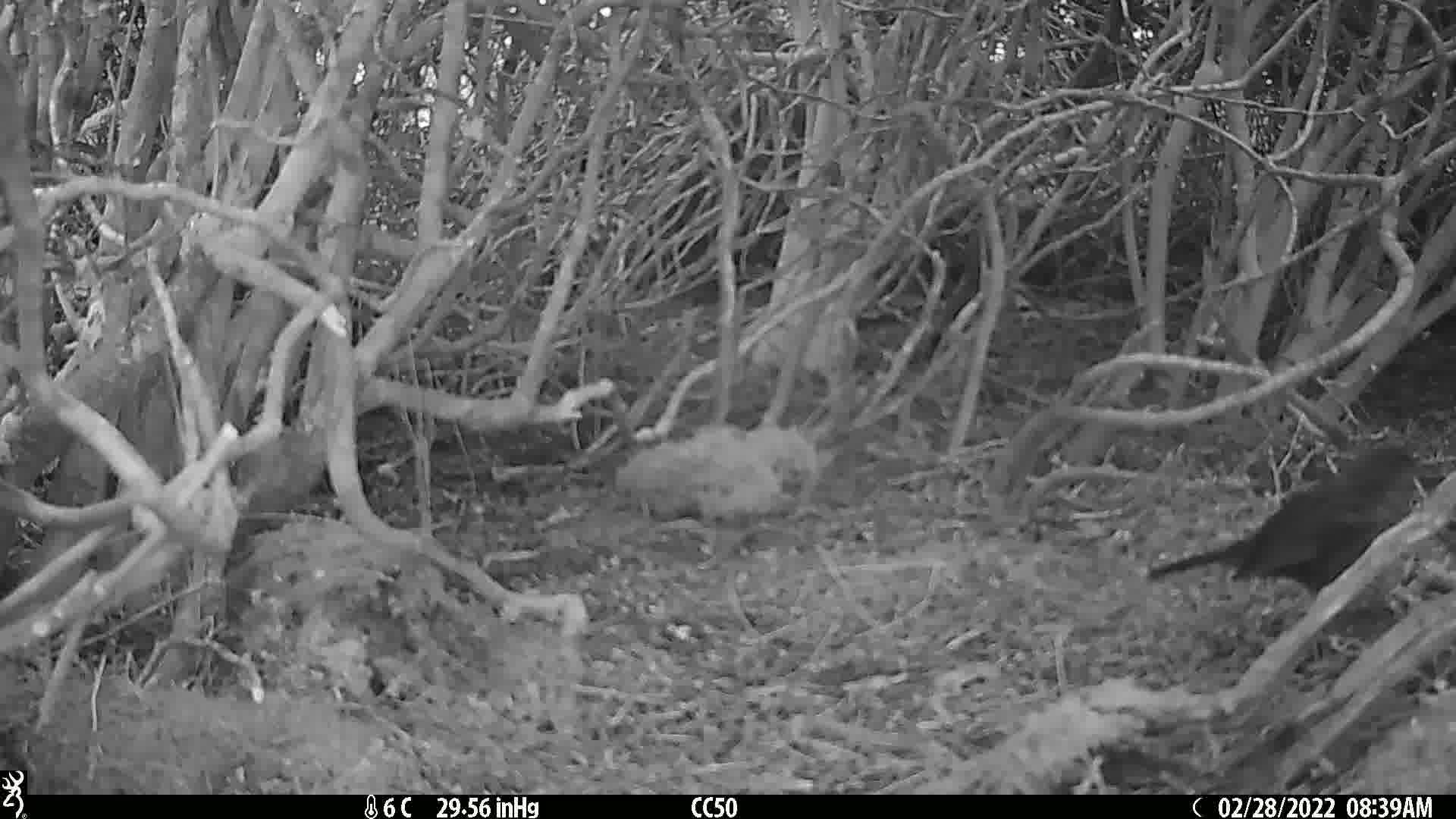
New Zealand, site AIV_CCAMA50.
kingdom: Animalia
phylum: Chordata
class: Aves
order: Passeriformes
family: Turdidae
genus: Turdus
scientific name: Turdus merula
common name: eurasian blackbird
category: blackbird